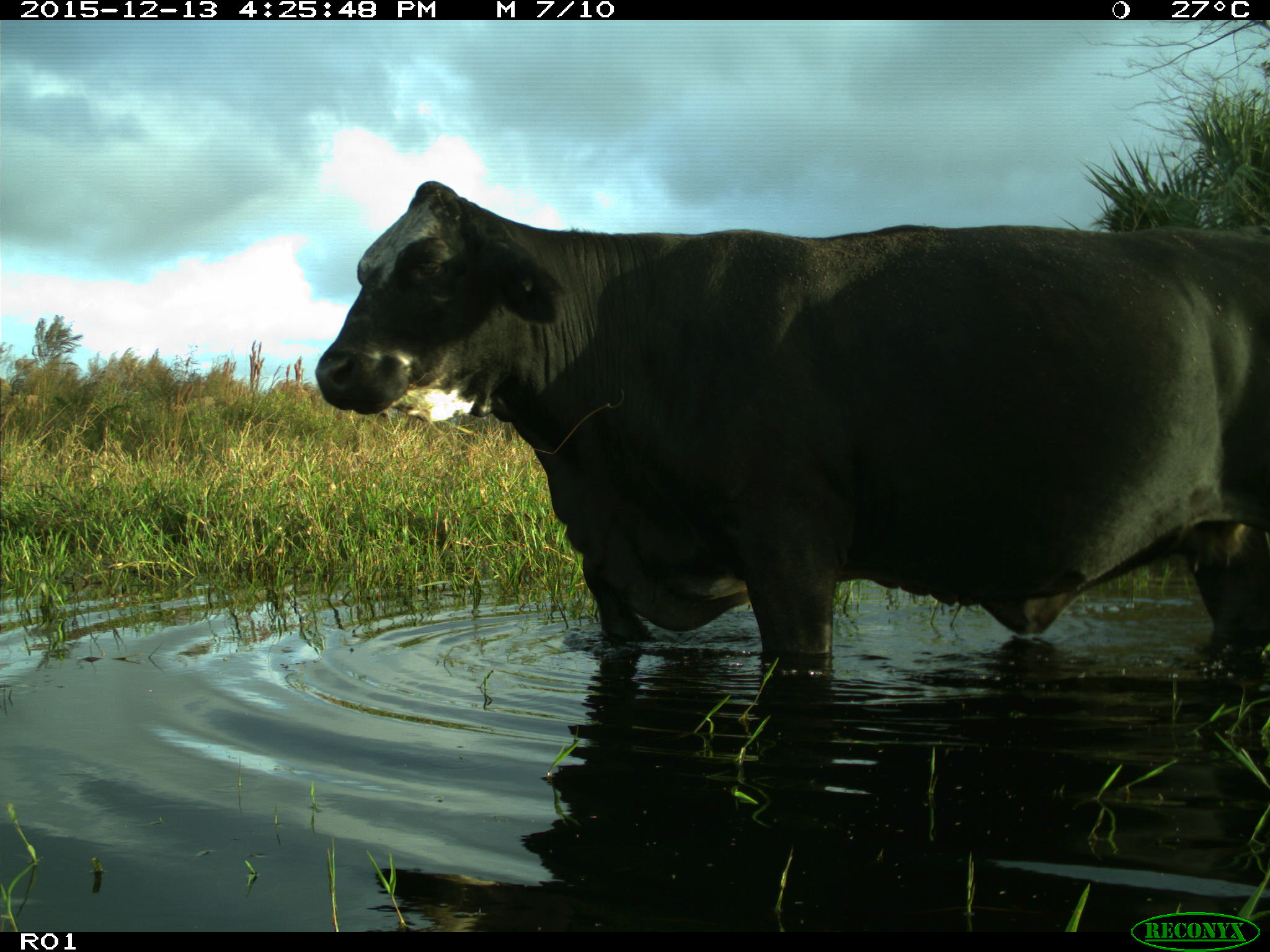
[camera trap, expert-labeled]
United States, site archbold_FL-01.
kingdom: Animalia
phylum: Chordata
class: Mammalia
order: Artiodactyla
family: Bovidae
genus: Bos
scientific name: Bos taurus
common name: domestic cow